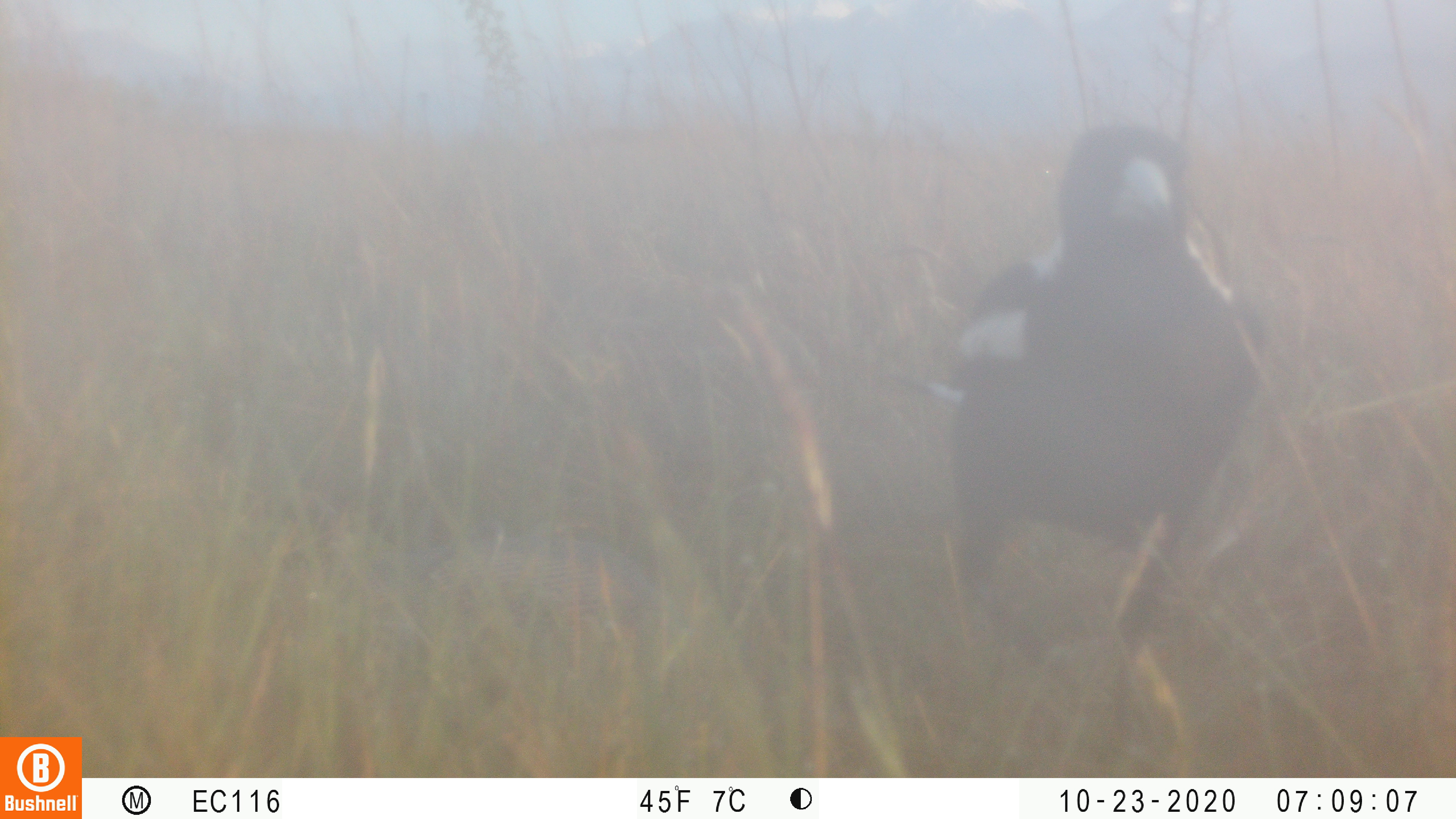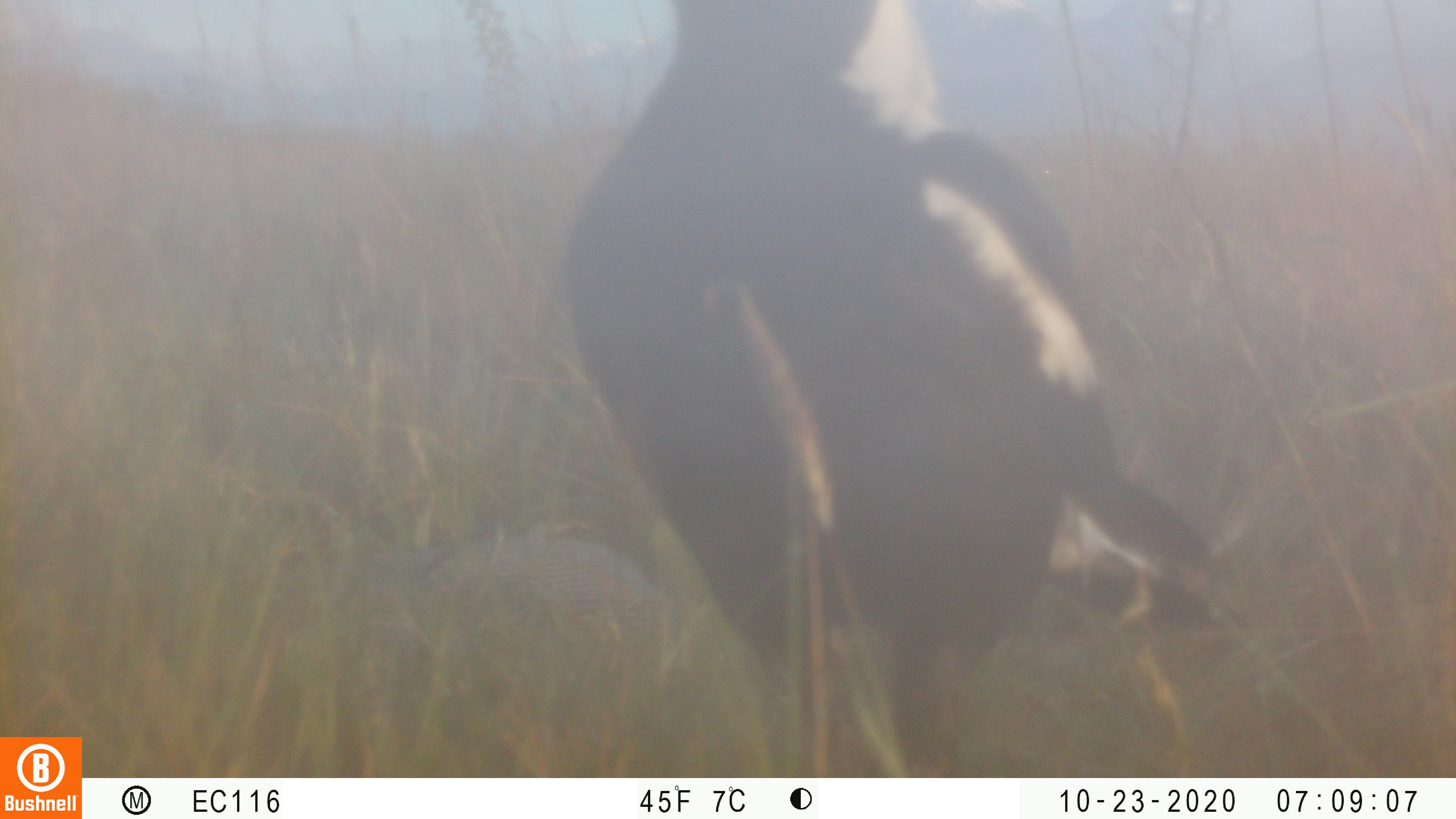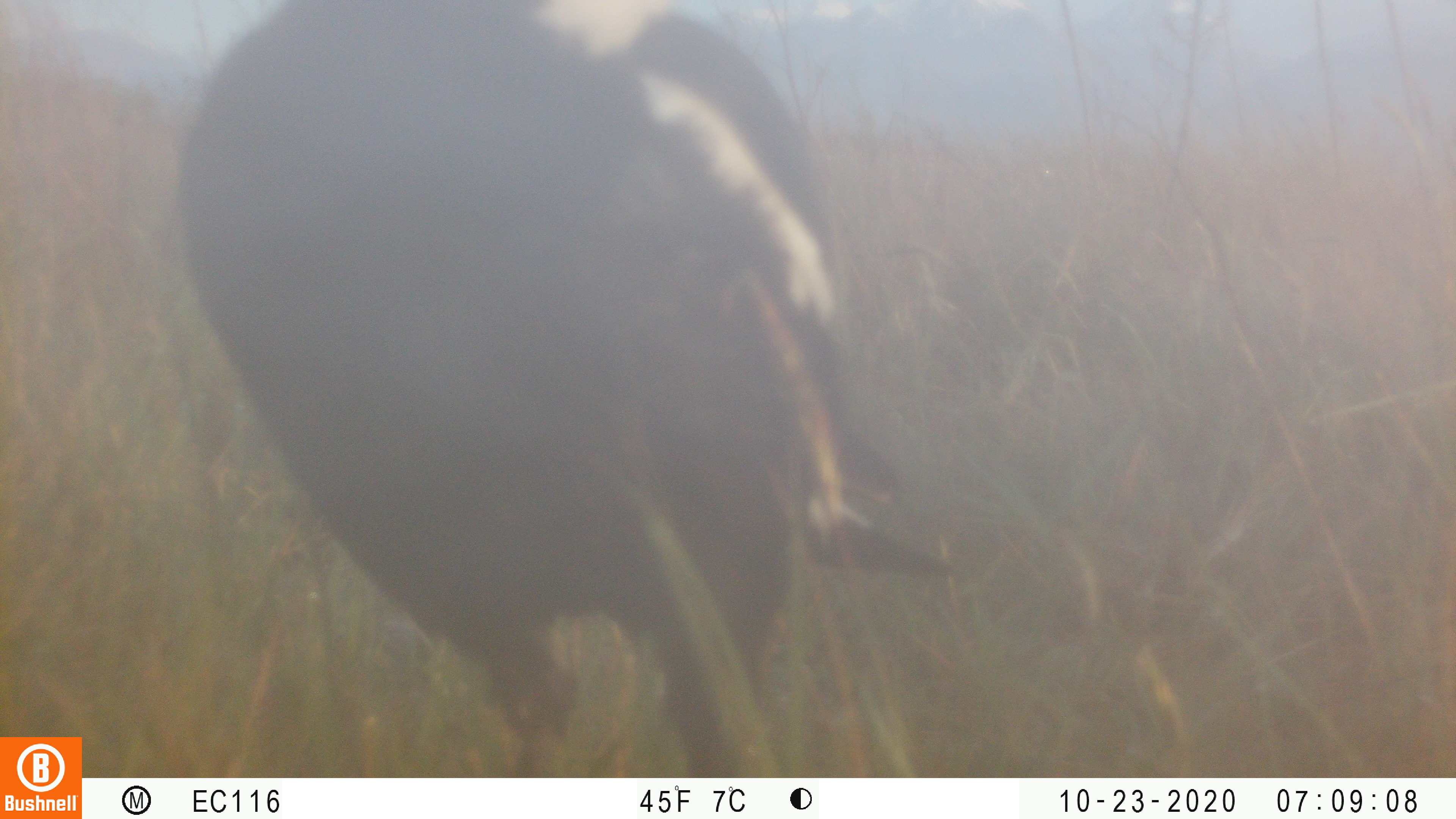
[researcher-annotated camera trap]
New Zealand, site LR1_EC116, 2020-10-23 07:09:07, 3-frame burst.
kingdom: Animalia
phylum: Chordata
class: Aves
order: Passeriformes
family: Artamidae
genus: Gymnorhina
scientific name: Gymnorhina tibicen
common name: australian magpie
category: magpie